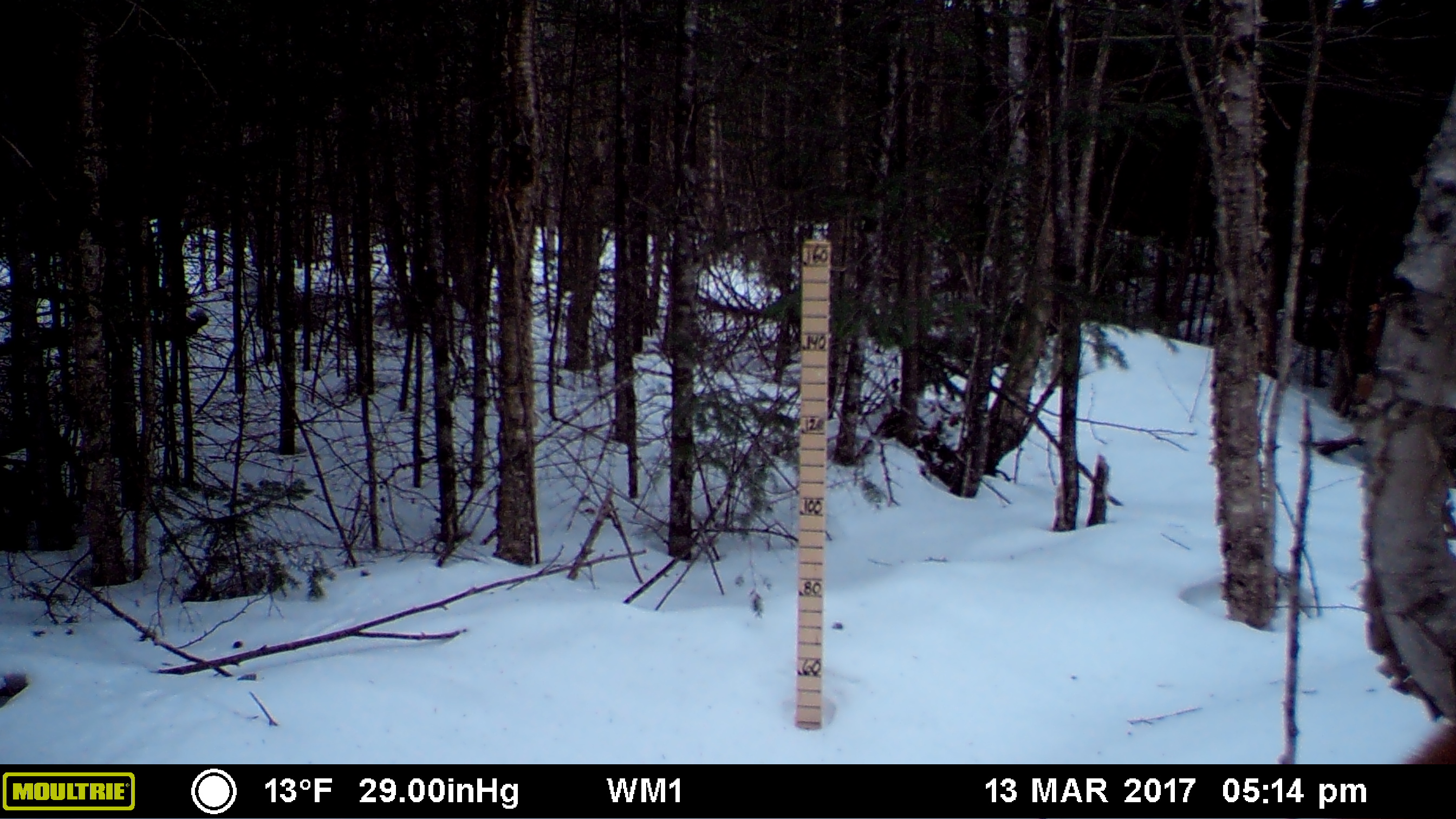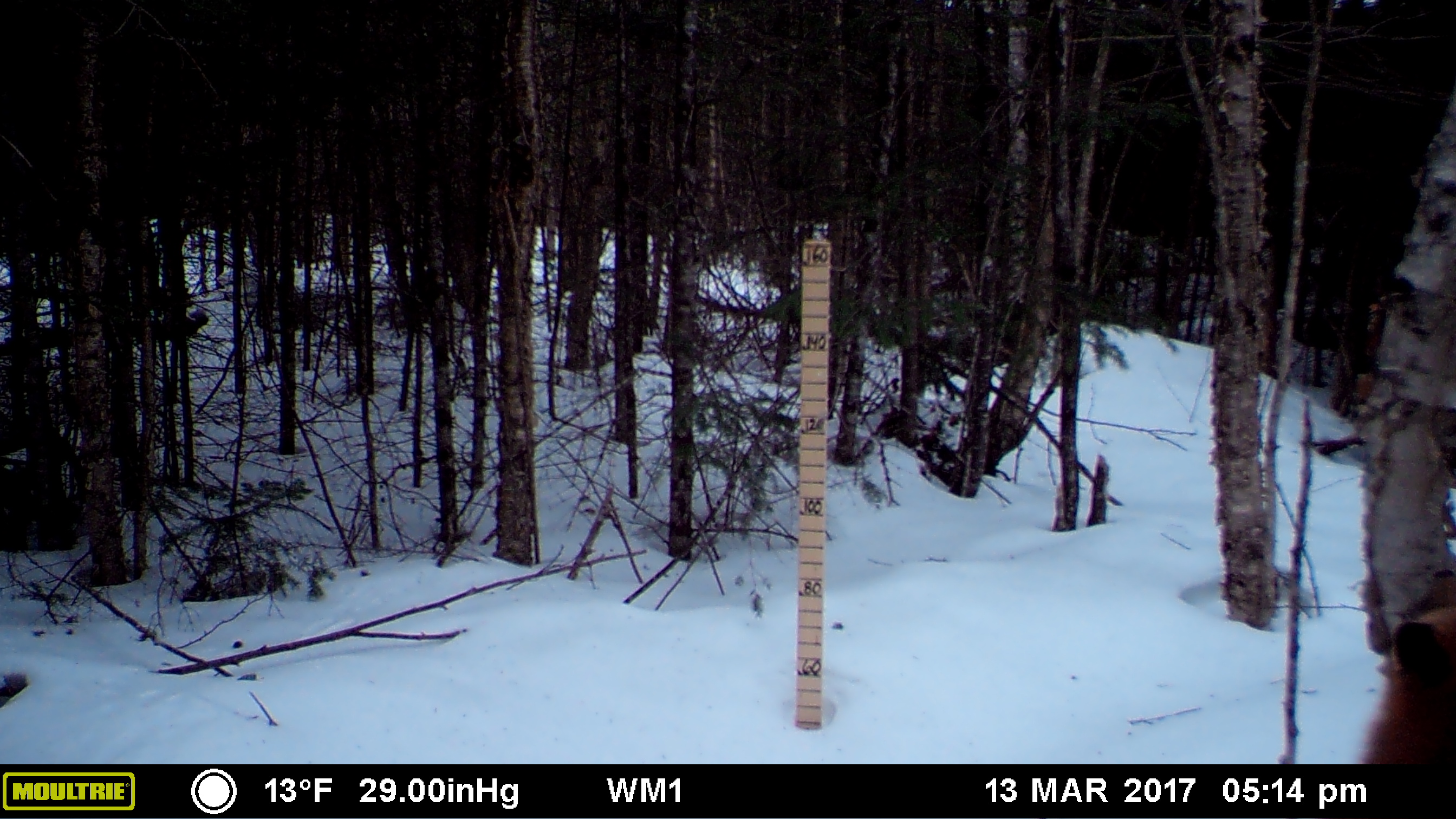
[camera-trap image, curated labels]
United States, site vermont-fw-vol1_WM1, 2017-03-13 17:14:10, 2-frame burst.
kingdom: Animalia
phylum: Chordata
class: Mammalia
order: Carnivora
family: Canidae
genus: Vulpes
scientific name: Vulpes vulpes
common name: red fox